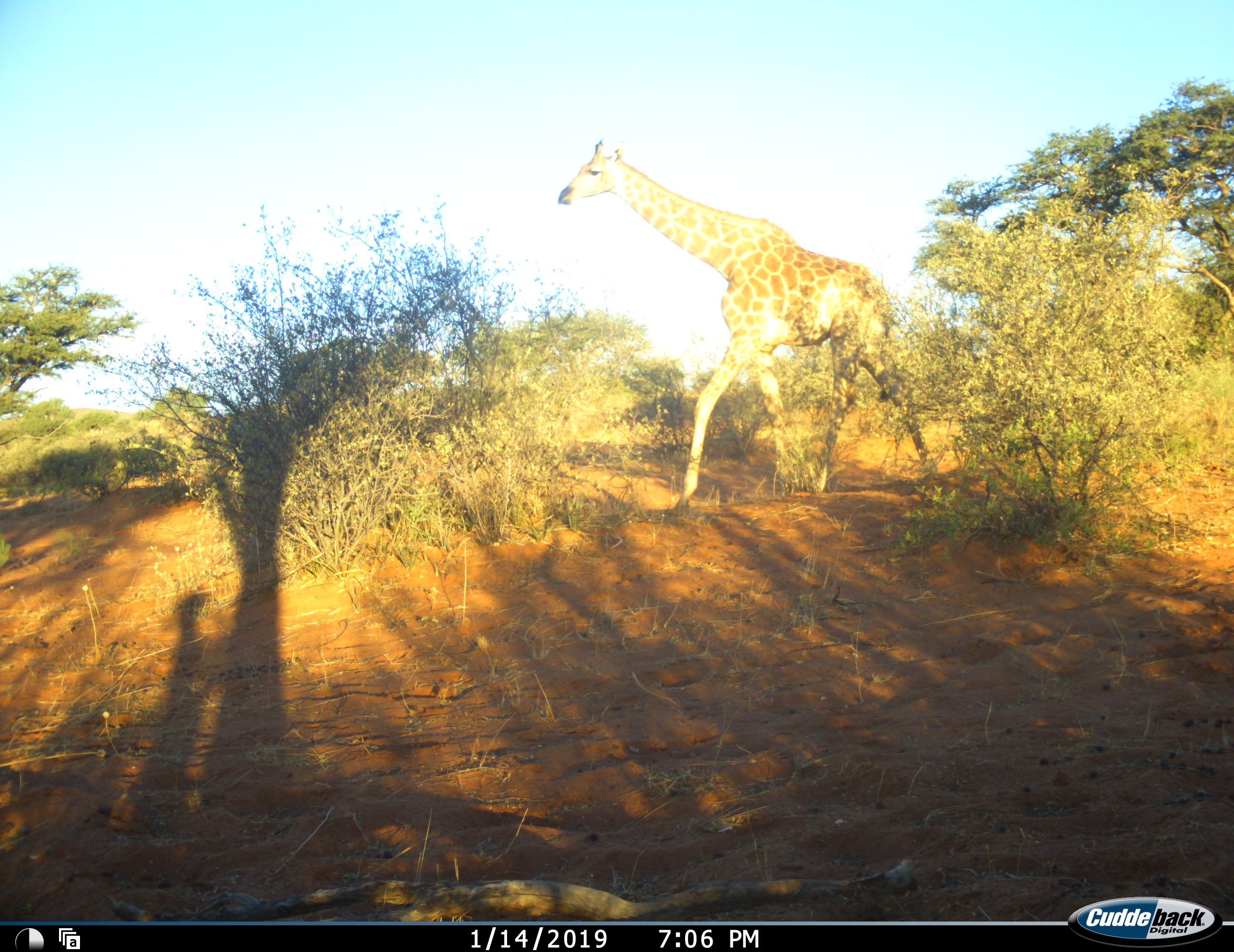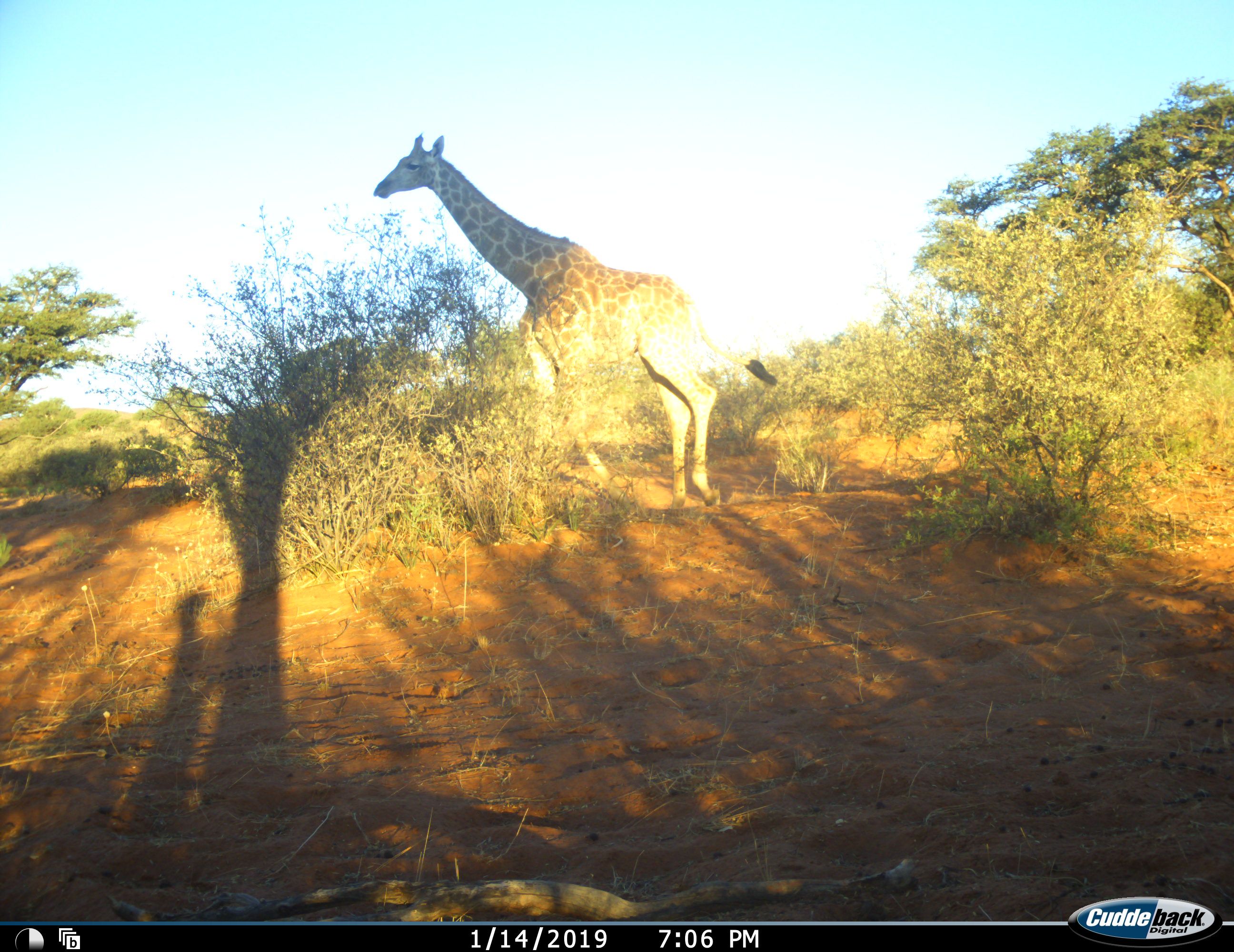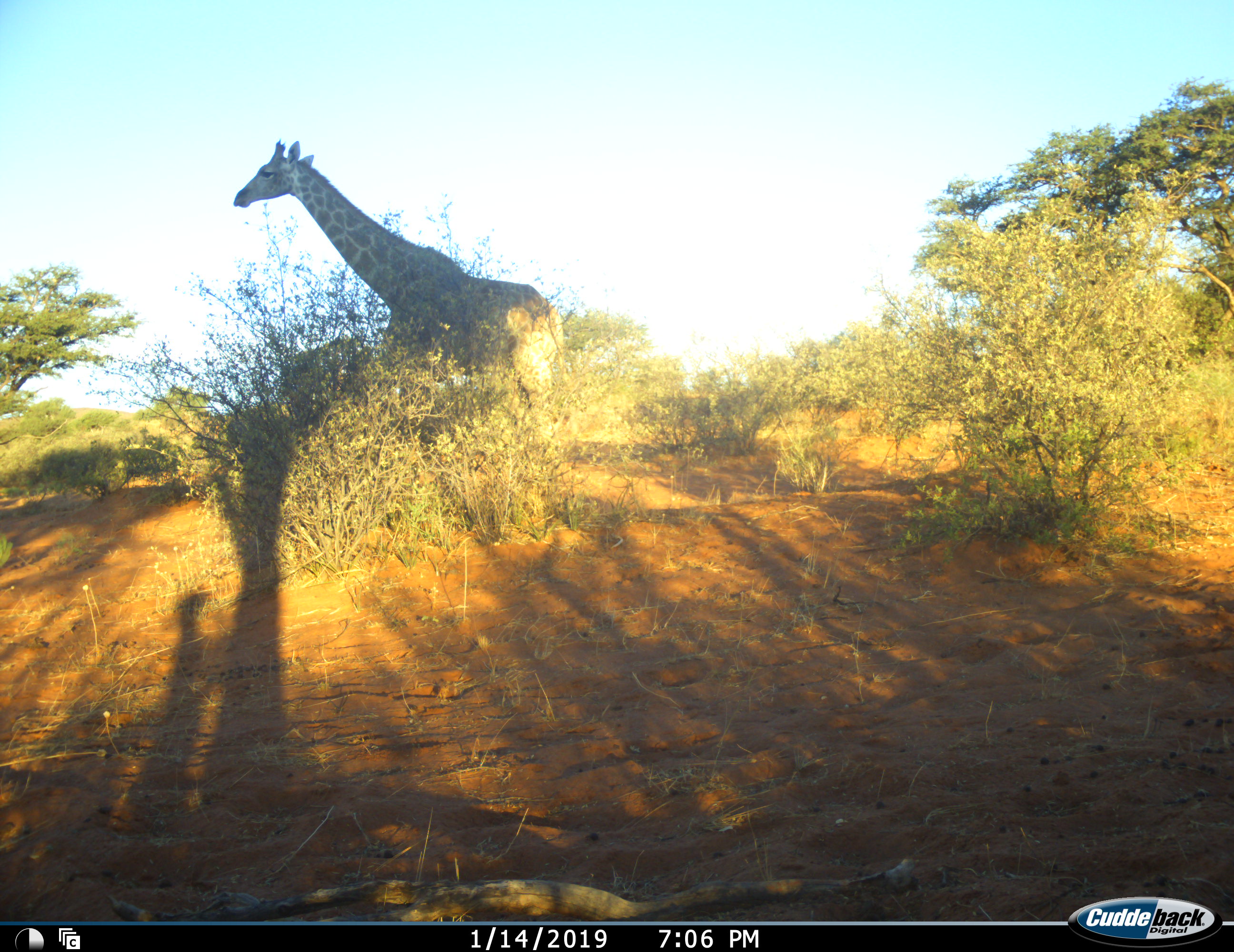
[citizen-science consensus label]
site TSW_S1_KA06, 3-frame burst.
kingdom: Animalia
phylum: Chordata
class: Mammalia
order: Artiodactyla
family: Giraffidae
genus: Giraffa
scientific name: Giraffa camelopardalis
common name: giraffe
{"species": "giraffe (Giraffa camelopardalis)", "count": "1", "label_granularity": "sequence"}